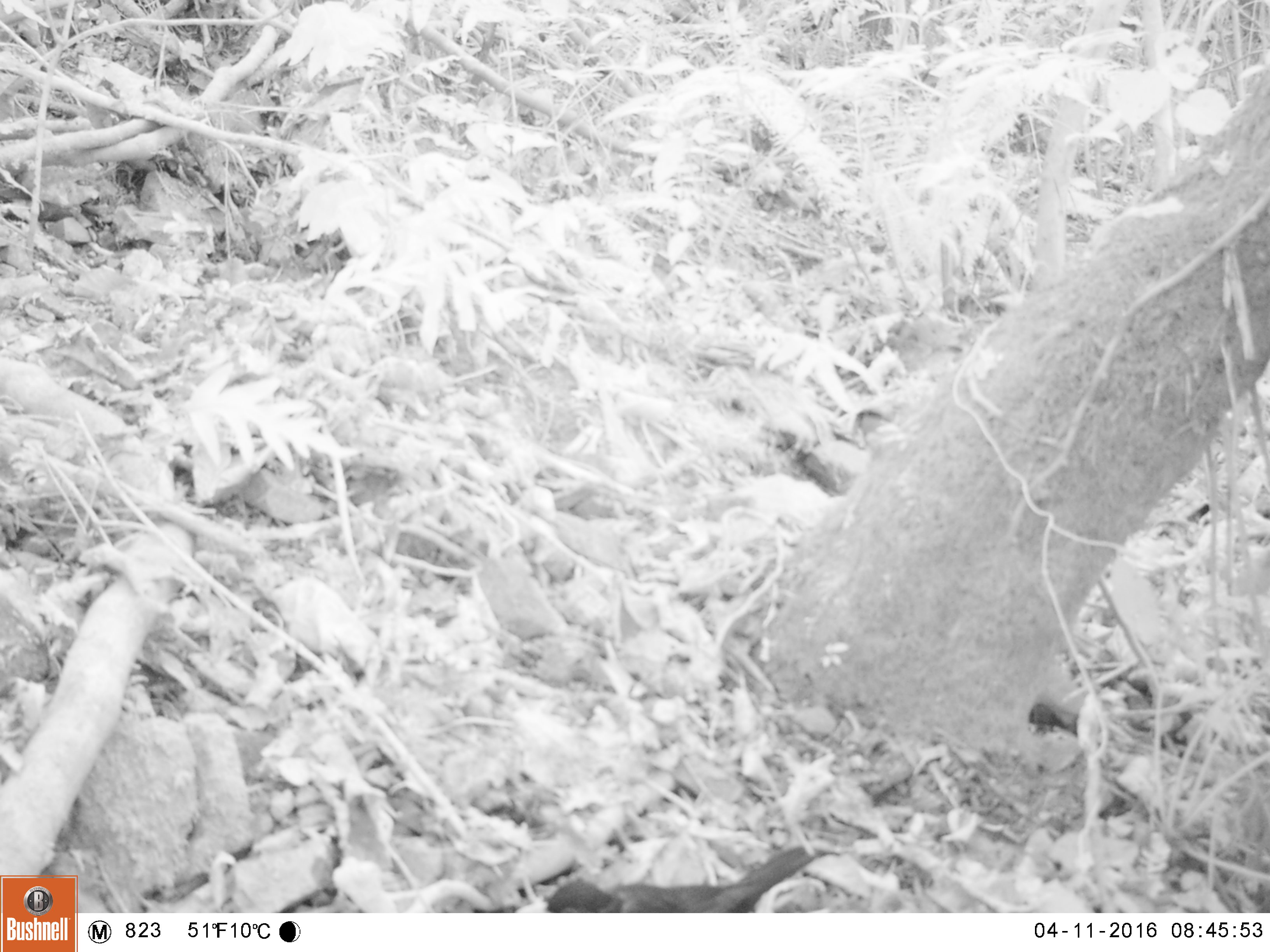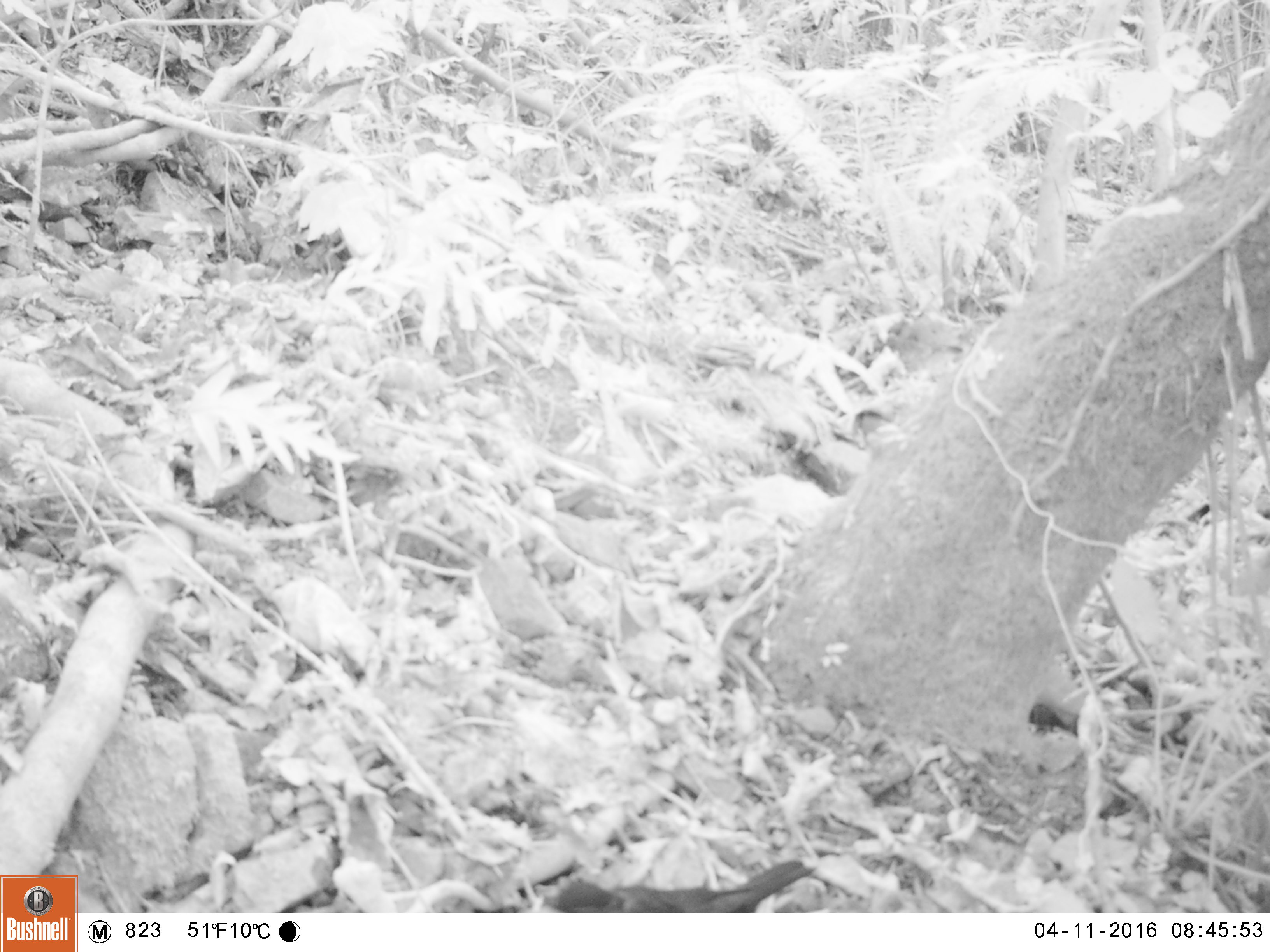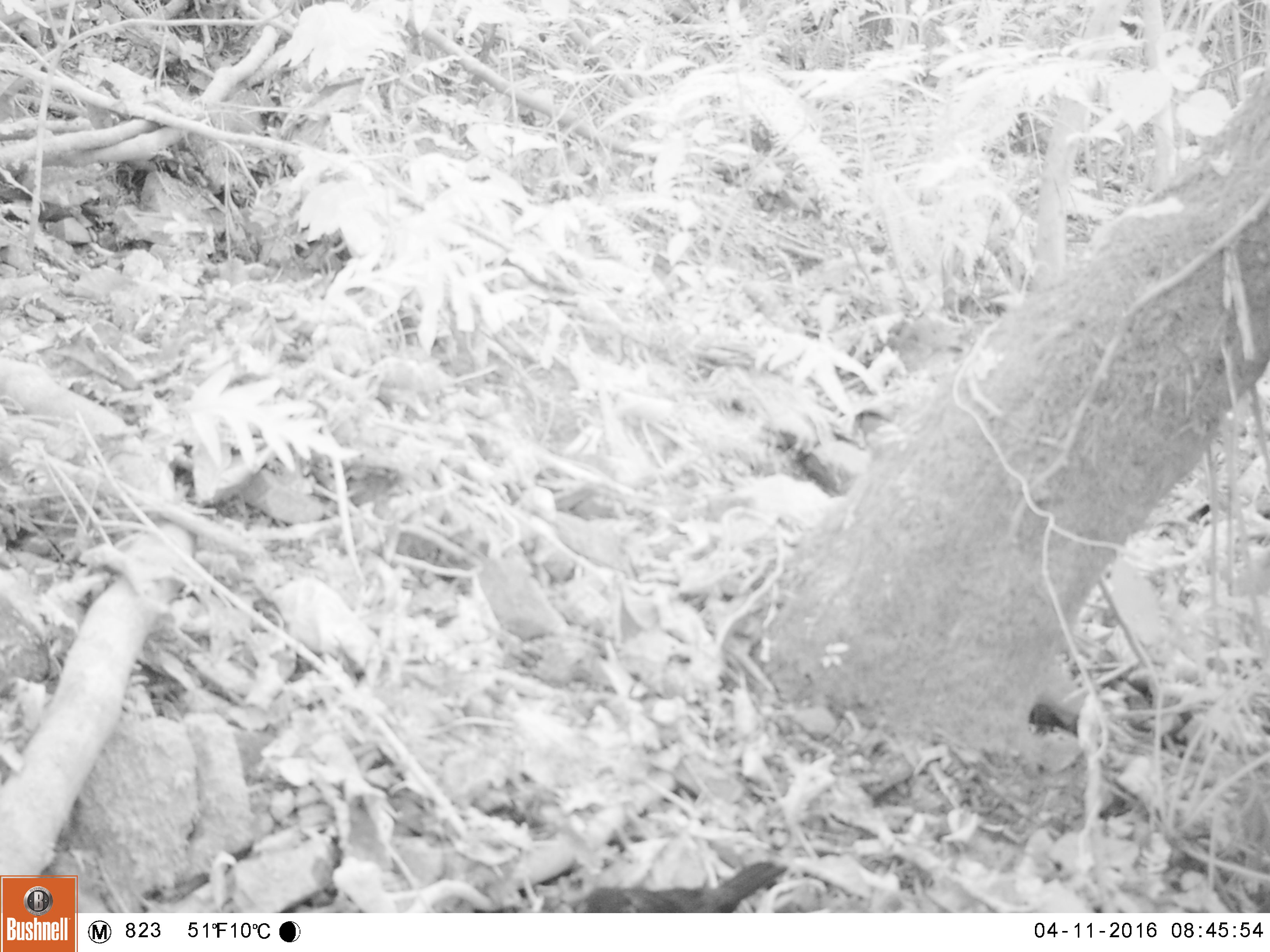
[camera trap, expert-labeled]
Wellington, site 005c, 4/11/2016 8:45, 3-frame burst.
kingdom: Animalia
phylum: Chordata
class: Aves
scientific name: Aves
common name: bird